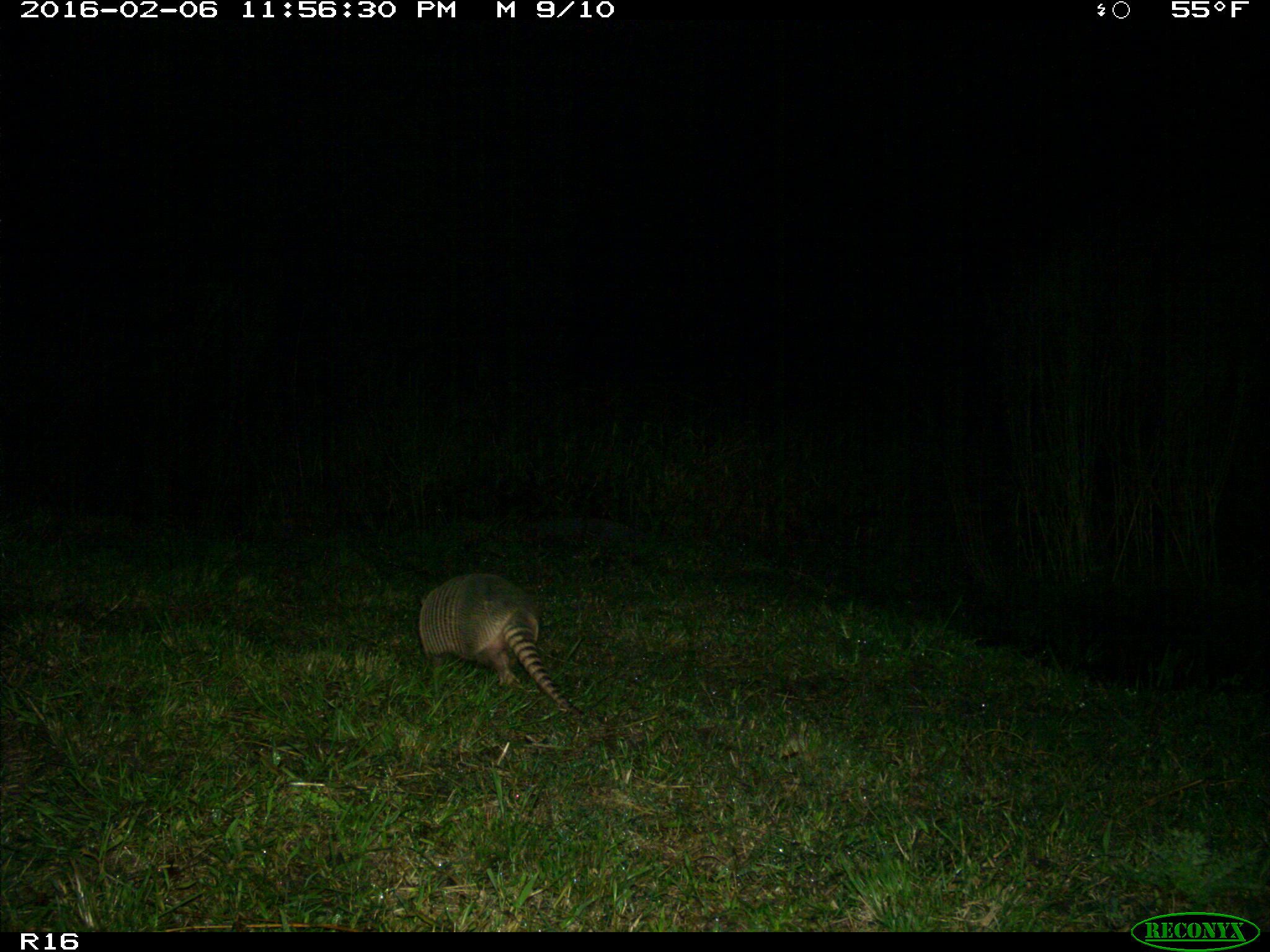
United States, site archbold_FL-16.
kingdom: Animalia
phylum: Chordata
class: Mammalia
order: Cingulata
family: Dasypodidae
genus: Dasypus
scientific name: Dasypus novemcinctus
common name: nine-banded armadillo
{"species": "Dasypus novemcinctus (nine-banded armadillo)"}